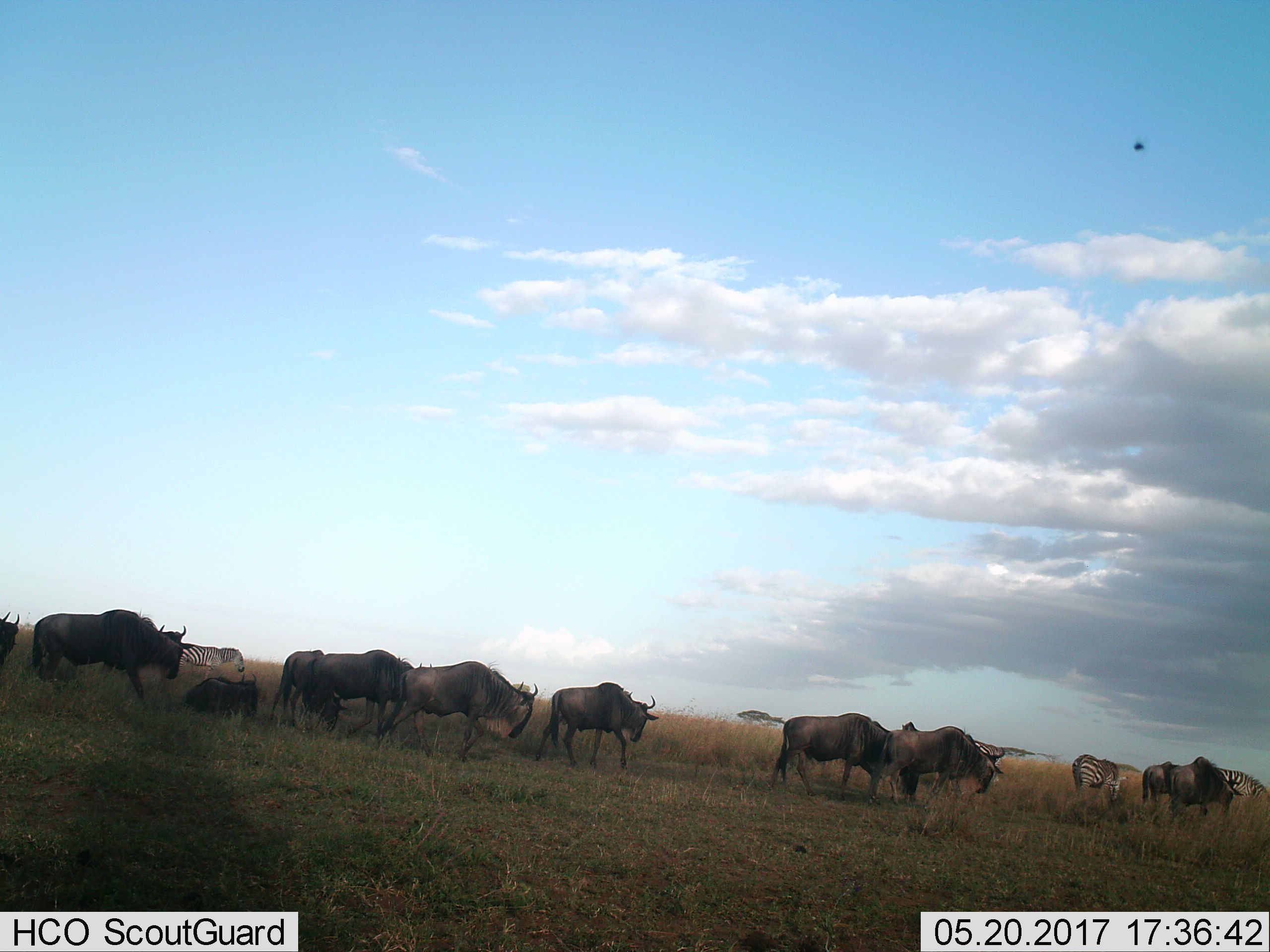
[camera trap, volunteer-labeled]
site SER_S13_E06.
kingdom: Animalia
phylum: Chordata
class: Mammalia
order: Artiodactyla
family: Bovidae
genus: Connochaetes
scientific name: Connochaetes taurinus taurinus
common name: blue wildebeest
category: wildebeestblue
Wildebeestblue (blue wildebeest) (Connochaetes taurinus taurinus), count 11-50. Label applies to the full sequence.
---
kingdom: Animalia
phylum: Chordata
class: Mammalia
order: Perissodactyla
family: Equidae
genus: Equus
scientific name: Equus quagga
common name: plains zebra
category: zebraplains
Zebraplains (plains zebra) (Equus quagga), count 4. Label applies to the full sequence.